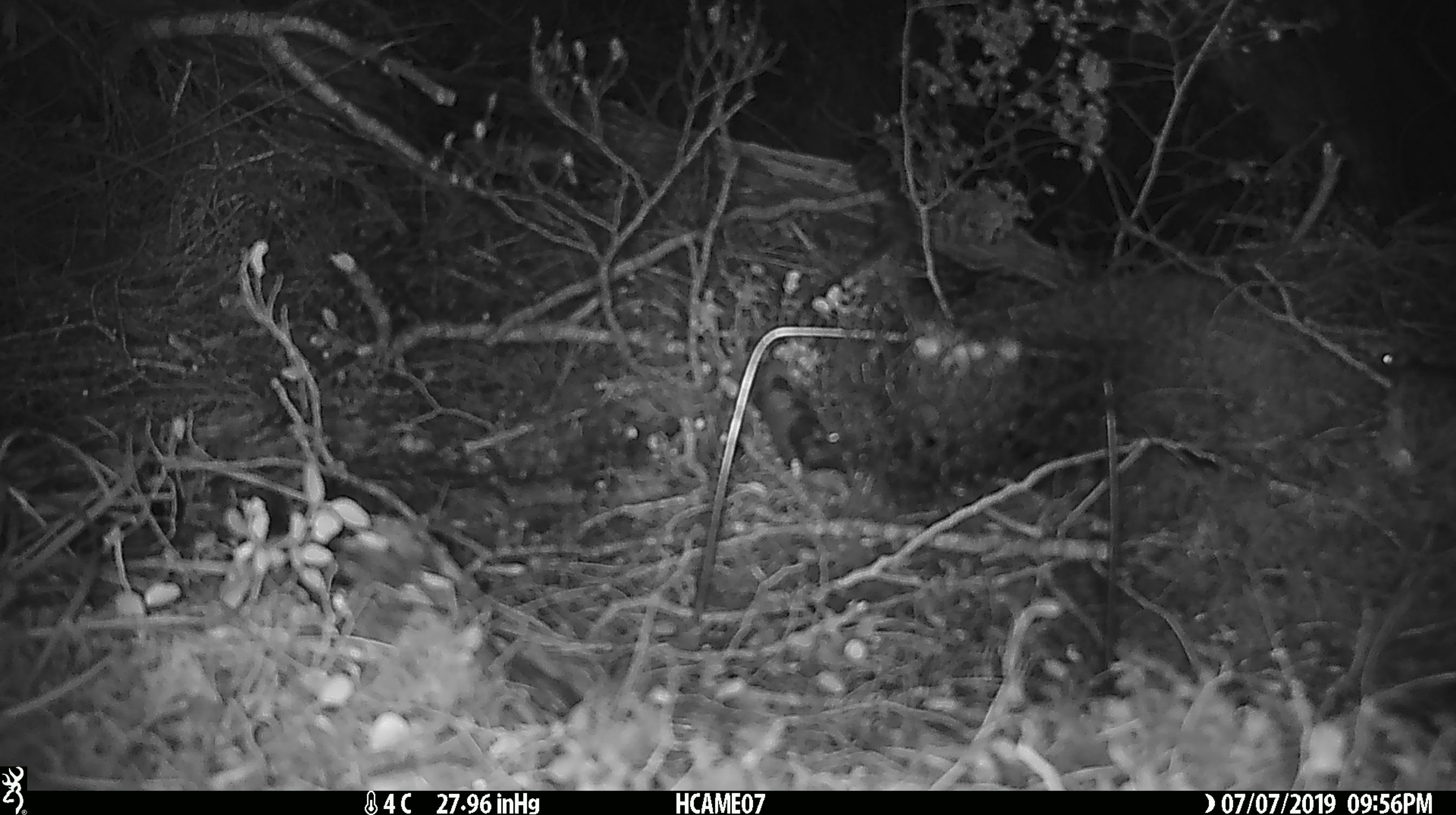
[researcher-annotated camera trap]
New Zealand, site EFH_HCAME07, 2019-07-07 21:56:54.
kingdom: Animalia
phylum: Chordata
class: Mammalia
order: Rodentia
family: Muridae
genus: Mus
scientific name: Mus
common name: mouse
Mouse (Mus).